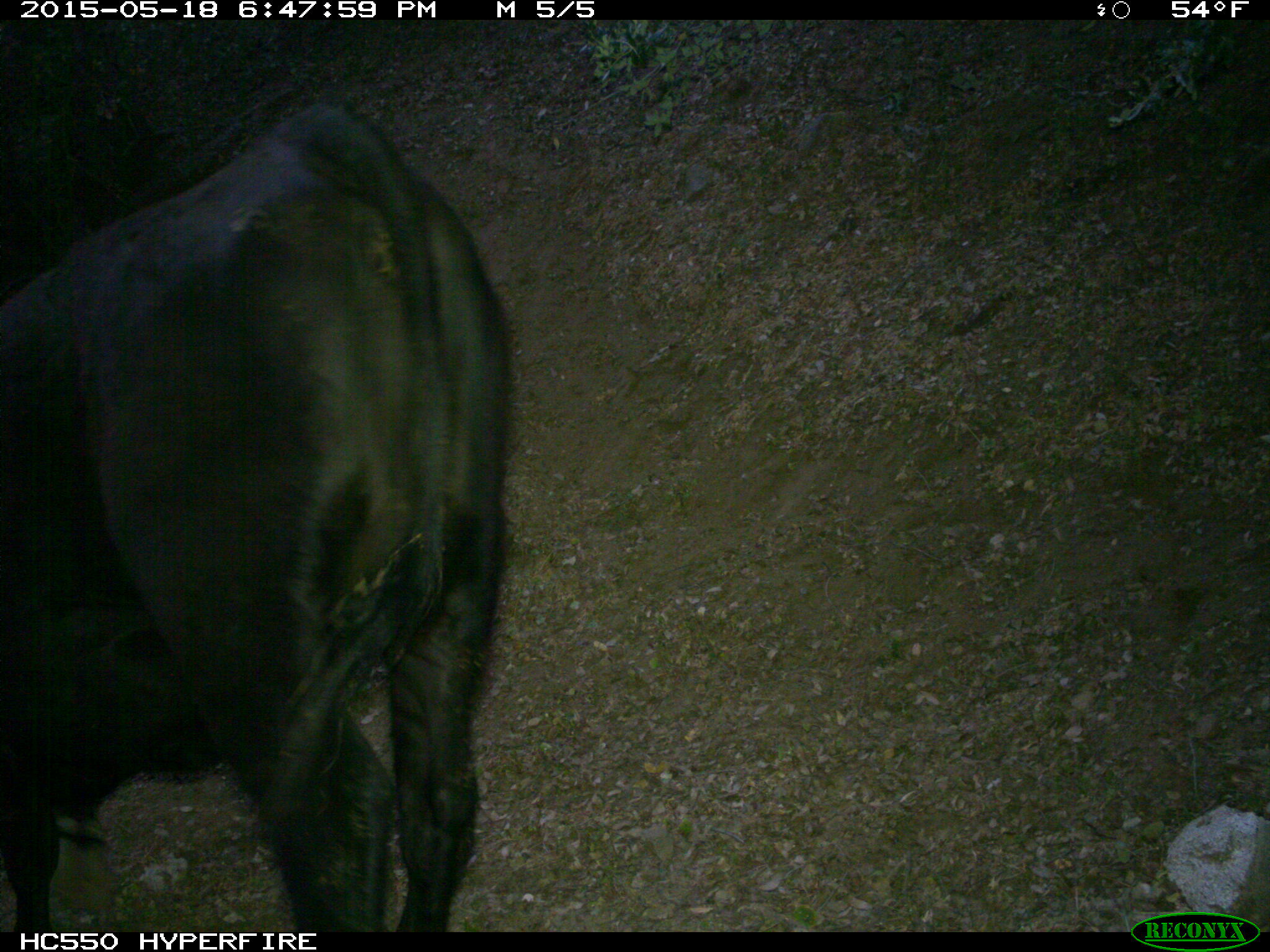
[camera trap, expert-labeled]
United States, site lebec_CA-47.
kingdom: Animalia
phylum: Chordata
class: Mammalia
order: Artiodactyla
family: Bovidae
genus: Bos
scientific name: Bos taurus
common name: domestic cow